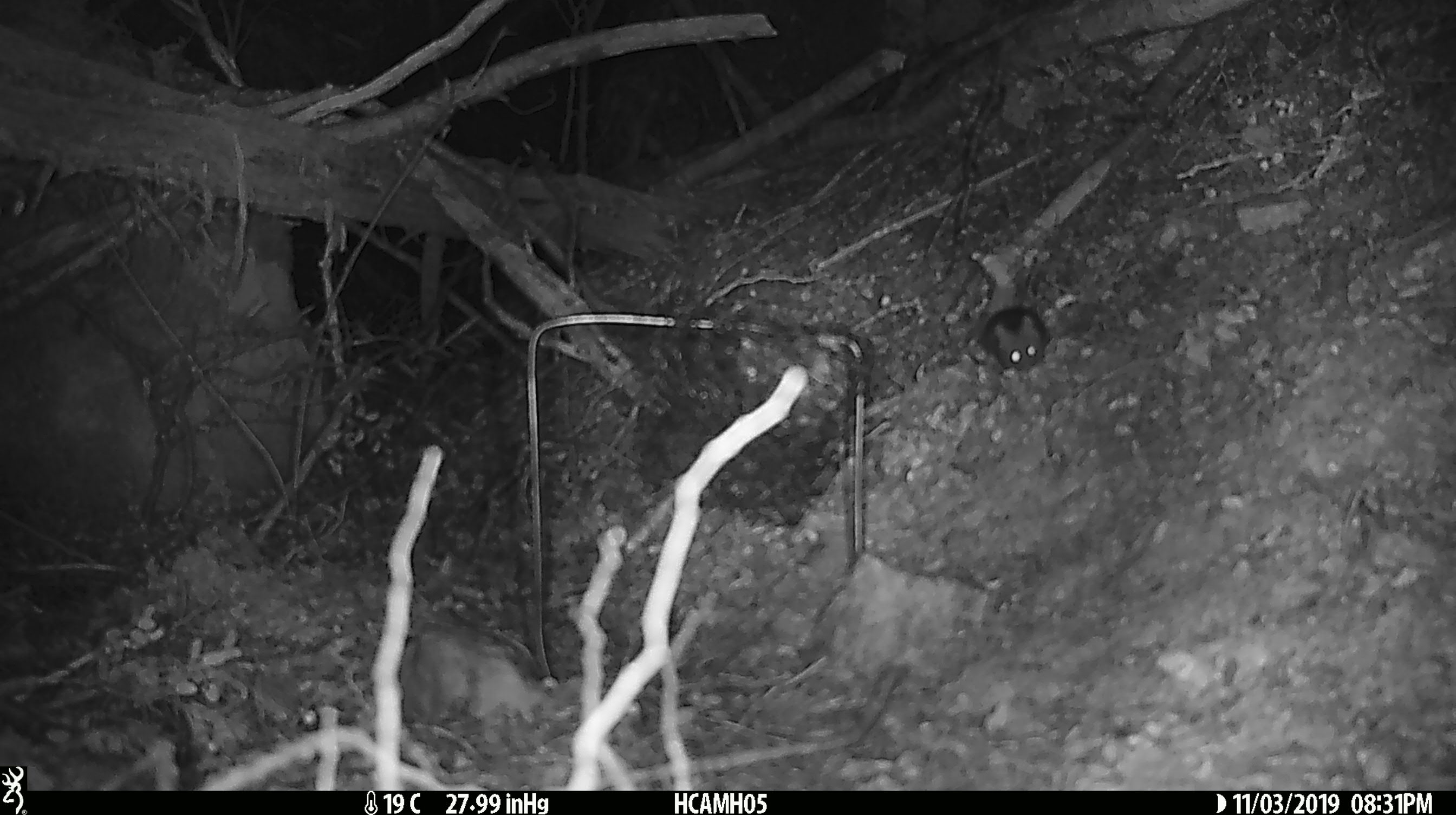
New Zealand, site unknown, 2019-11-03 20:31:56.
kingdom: Animalia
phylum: Chordata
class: Mammalia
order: Rodentia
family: Muridae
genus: Mus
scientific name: Mus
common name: mouse